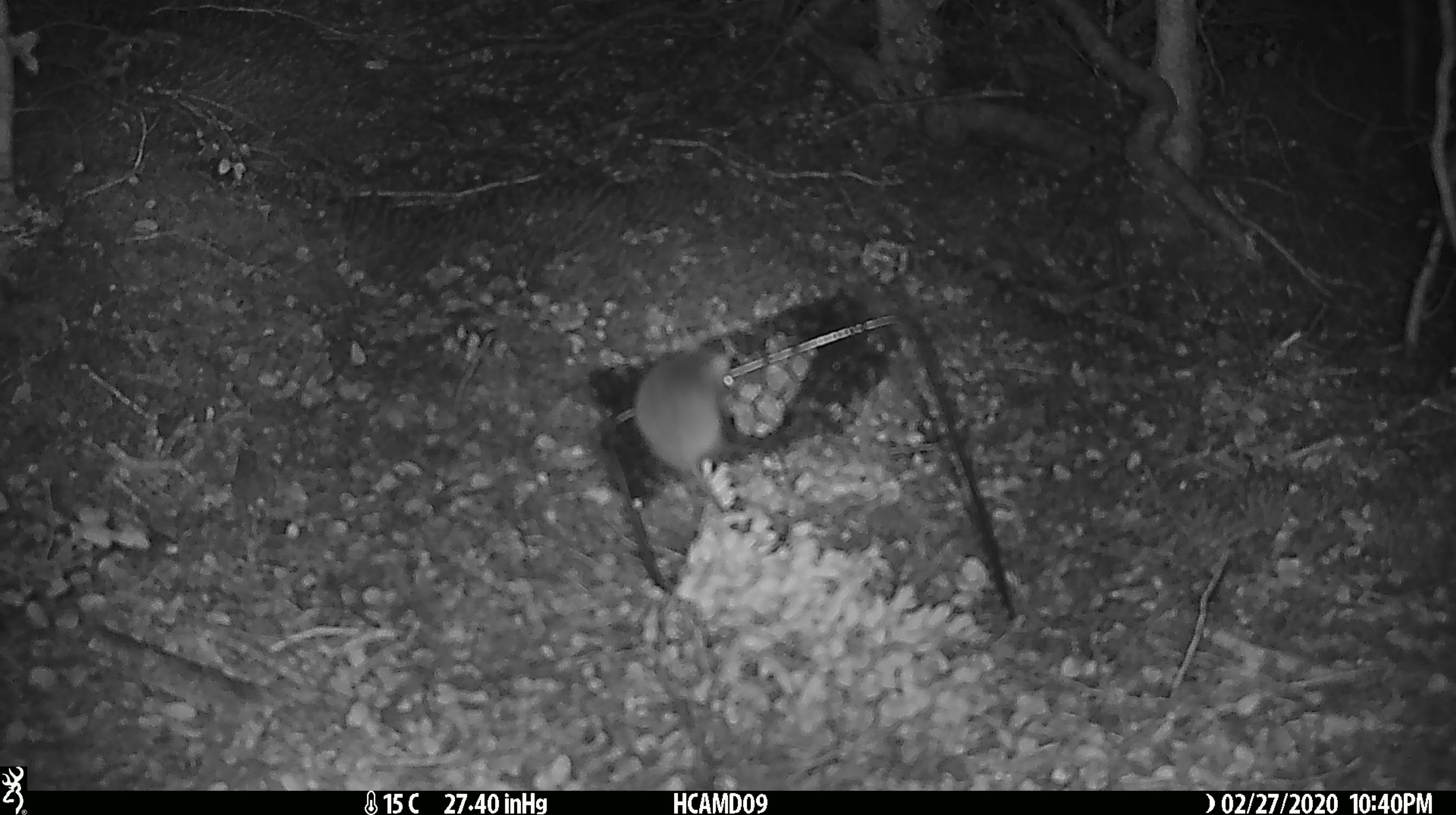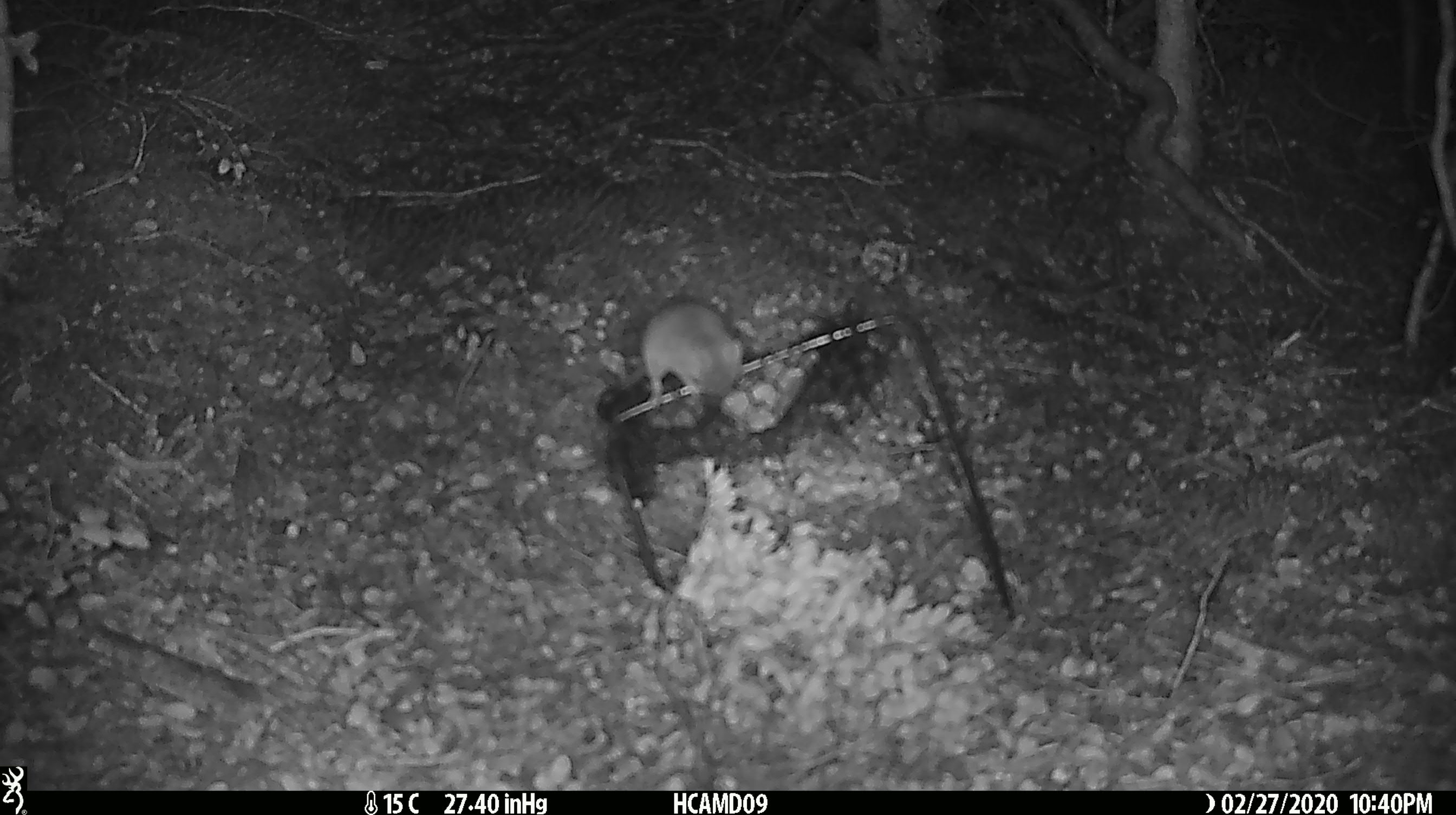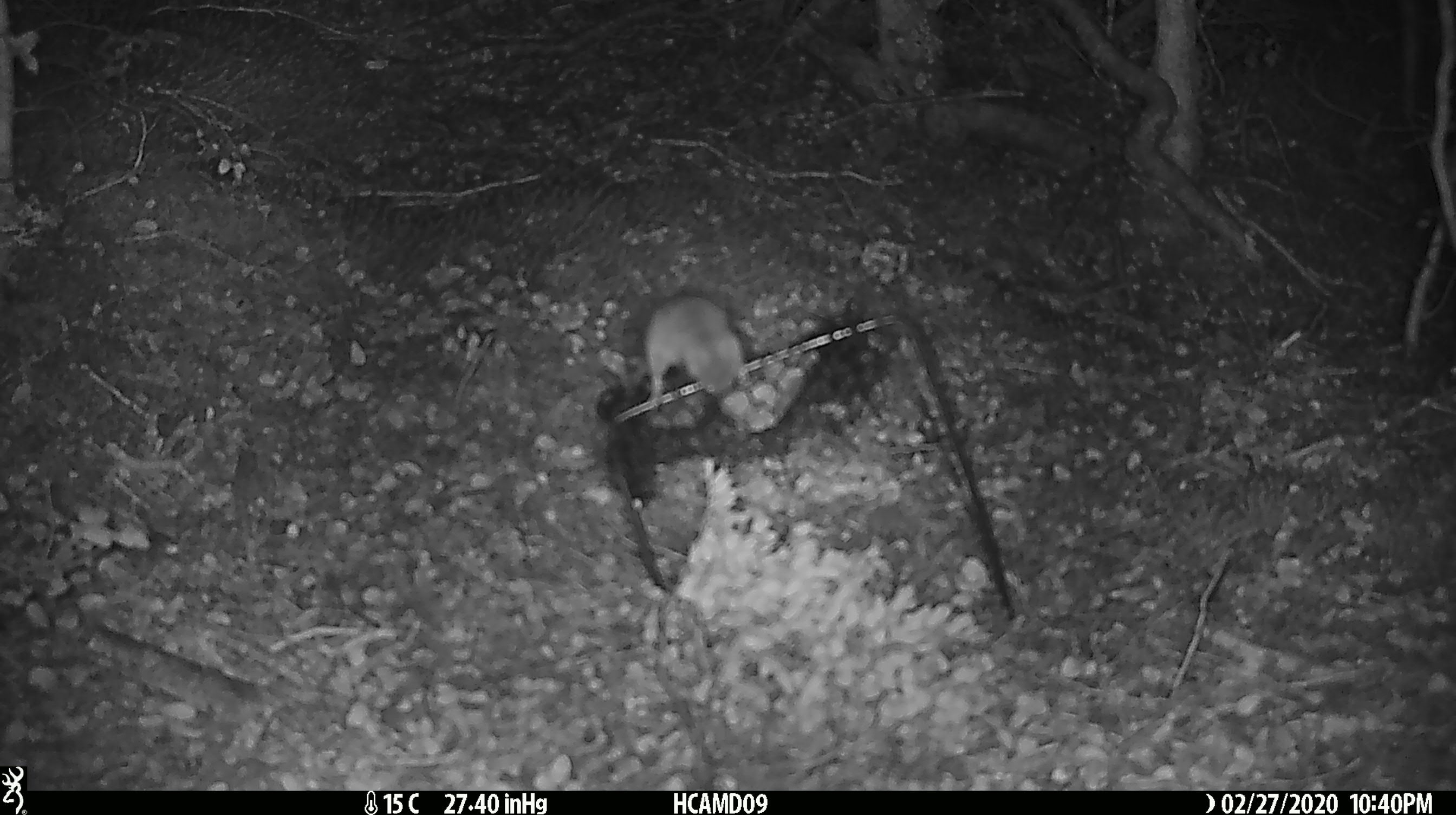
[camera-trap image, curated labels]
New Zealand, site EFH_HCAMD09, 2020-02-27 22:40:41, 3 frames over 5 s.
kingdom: Animalia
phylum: Chordata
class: Mammalia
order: Rodentia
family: Muridae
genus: Mus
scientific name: Mus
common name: mouse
Mouse (Mus).